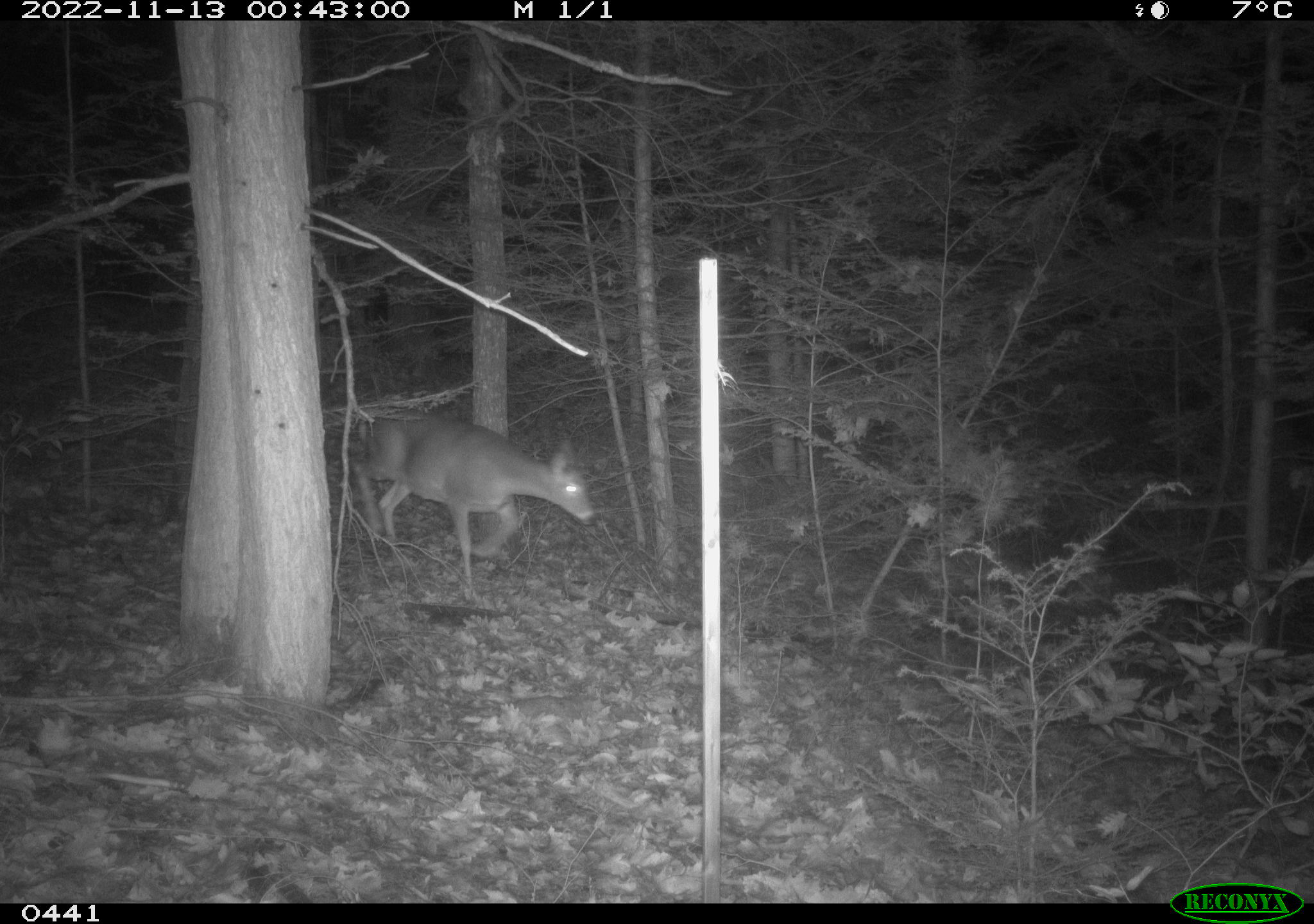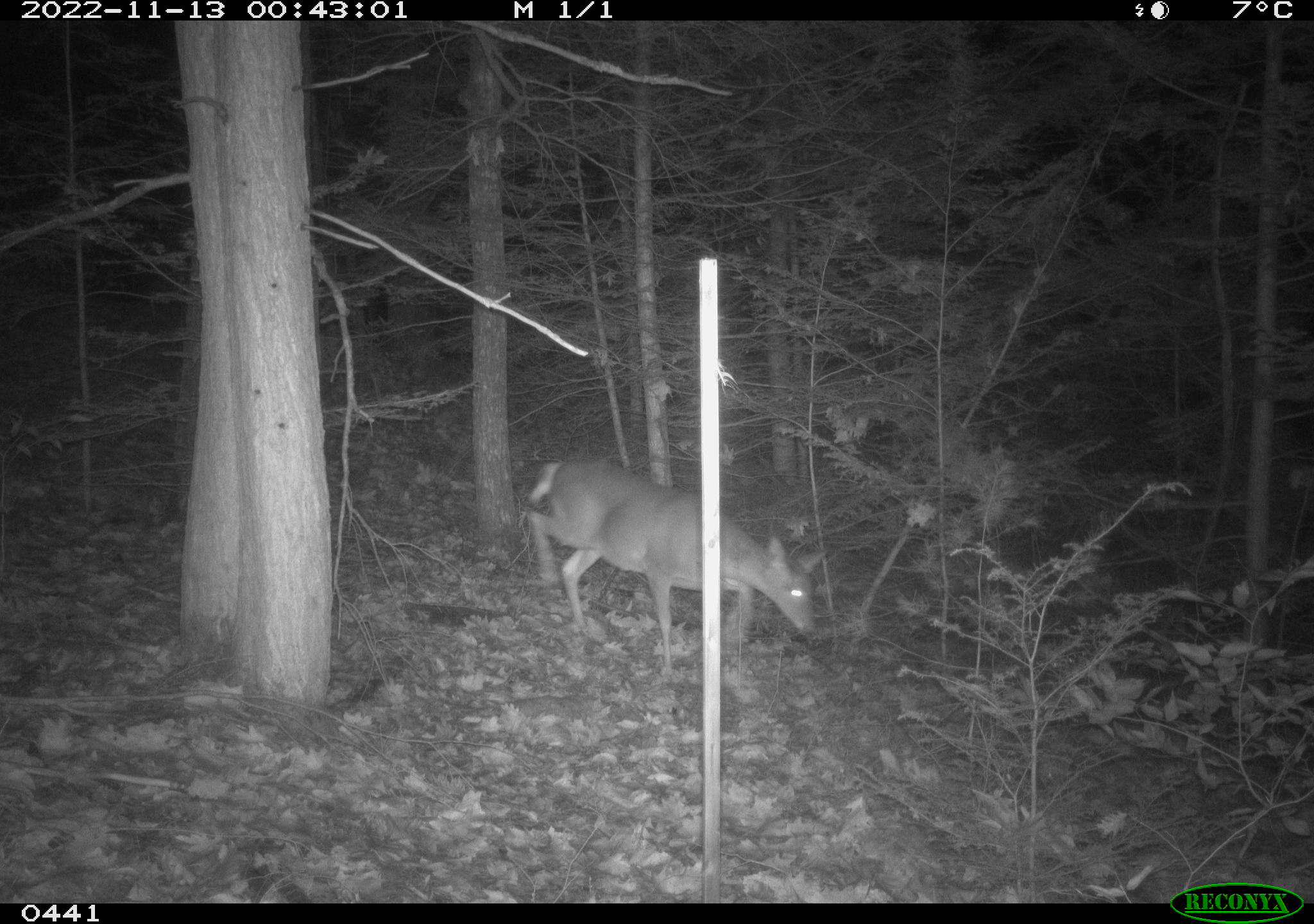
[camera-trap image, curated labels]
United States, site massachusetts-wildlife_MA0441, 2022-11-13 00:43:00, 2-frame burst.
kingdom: Animalia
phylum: Chordata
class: Mammalia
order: Artiodactyla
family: Cervidae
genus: Odocoileus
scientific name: Odocoileus virginianus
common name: white-tailed deer